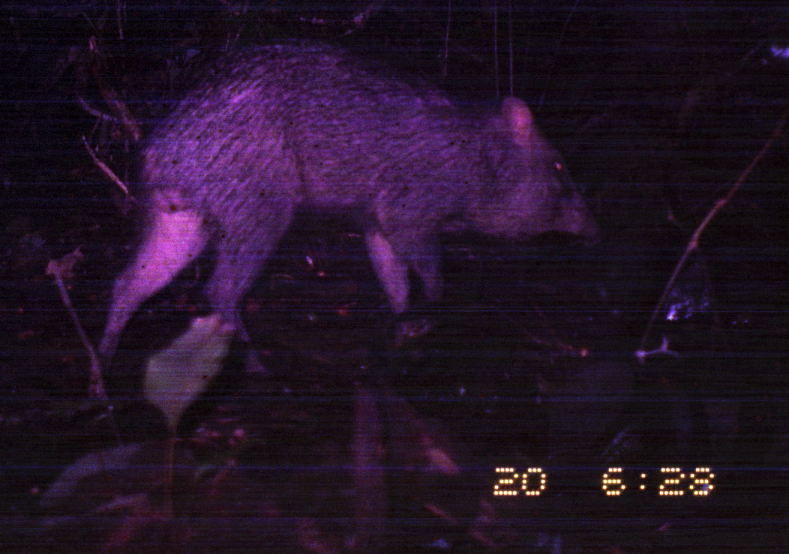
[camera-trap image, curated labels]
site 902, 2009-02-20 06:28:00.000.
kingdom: Animalia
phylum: Chordata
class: Mammalia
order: Artiodactyla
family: Tayassuidae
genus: Pecari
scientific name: Pecari tajacu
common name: collared peccary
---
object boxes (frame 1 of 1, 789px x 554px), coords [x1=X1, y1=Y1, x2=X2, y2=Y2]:
pecari tajacu: [x1=83, y1=35, x2=603, y2=378]